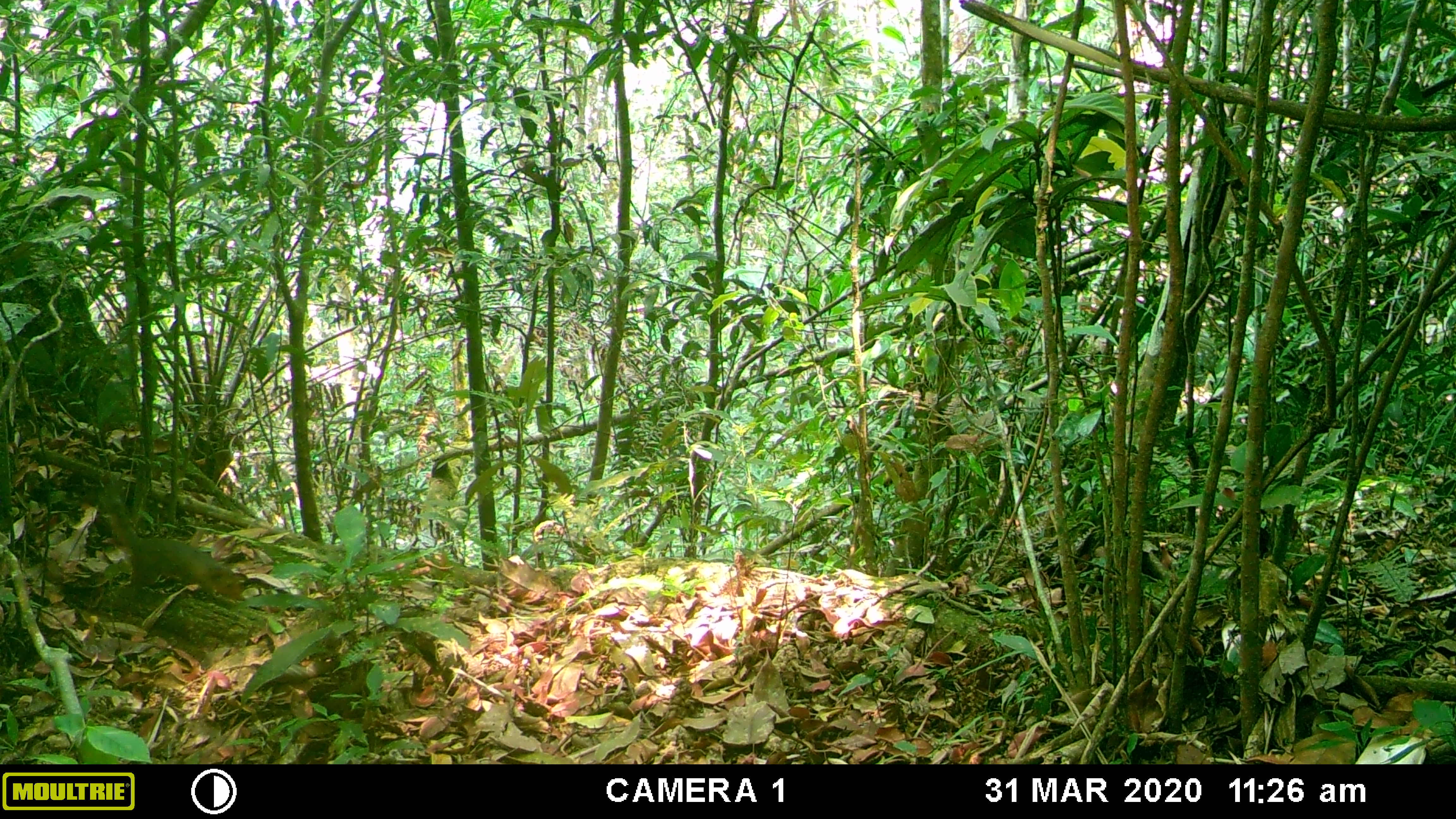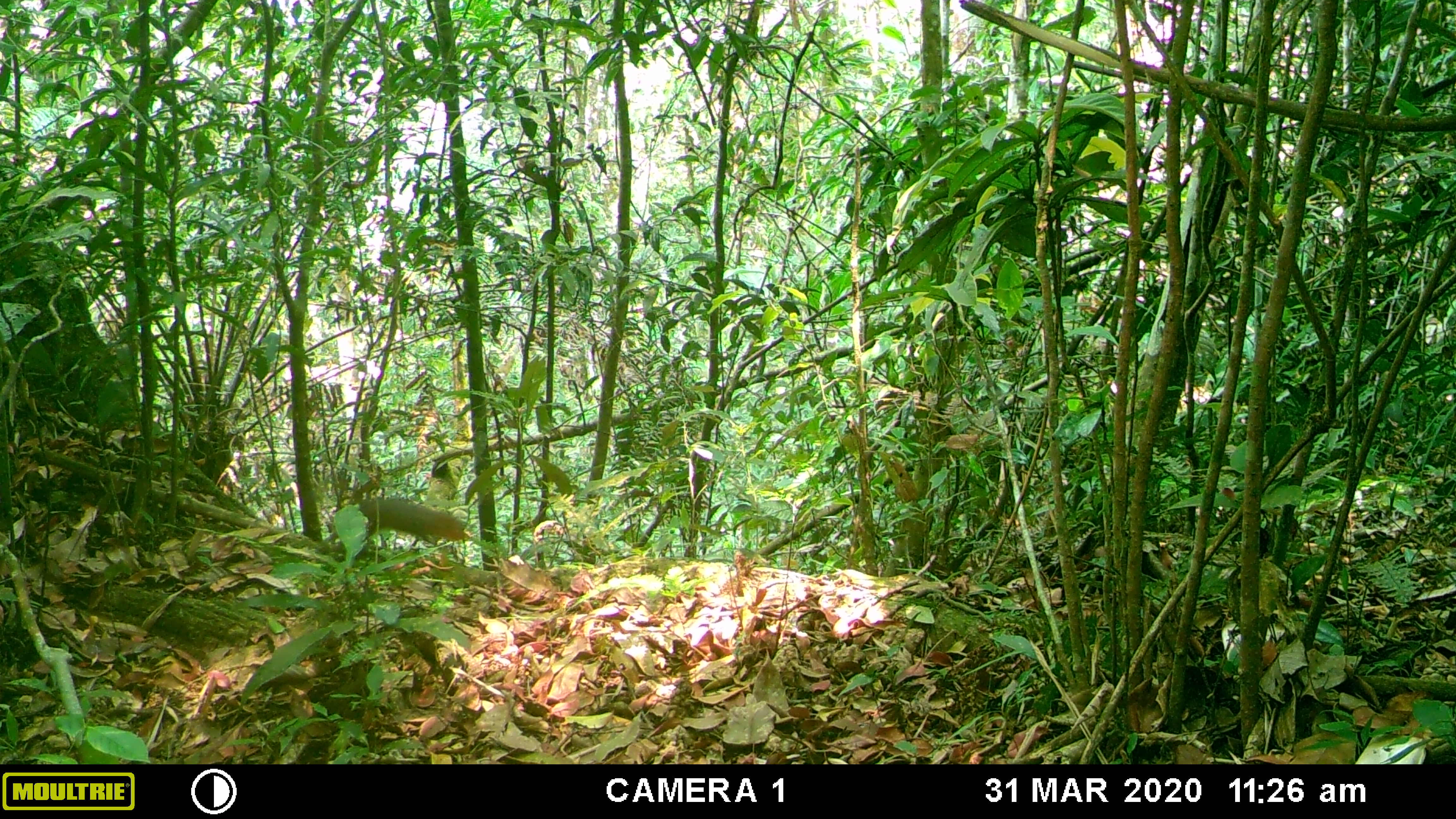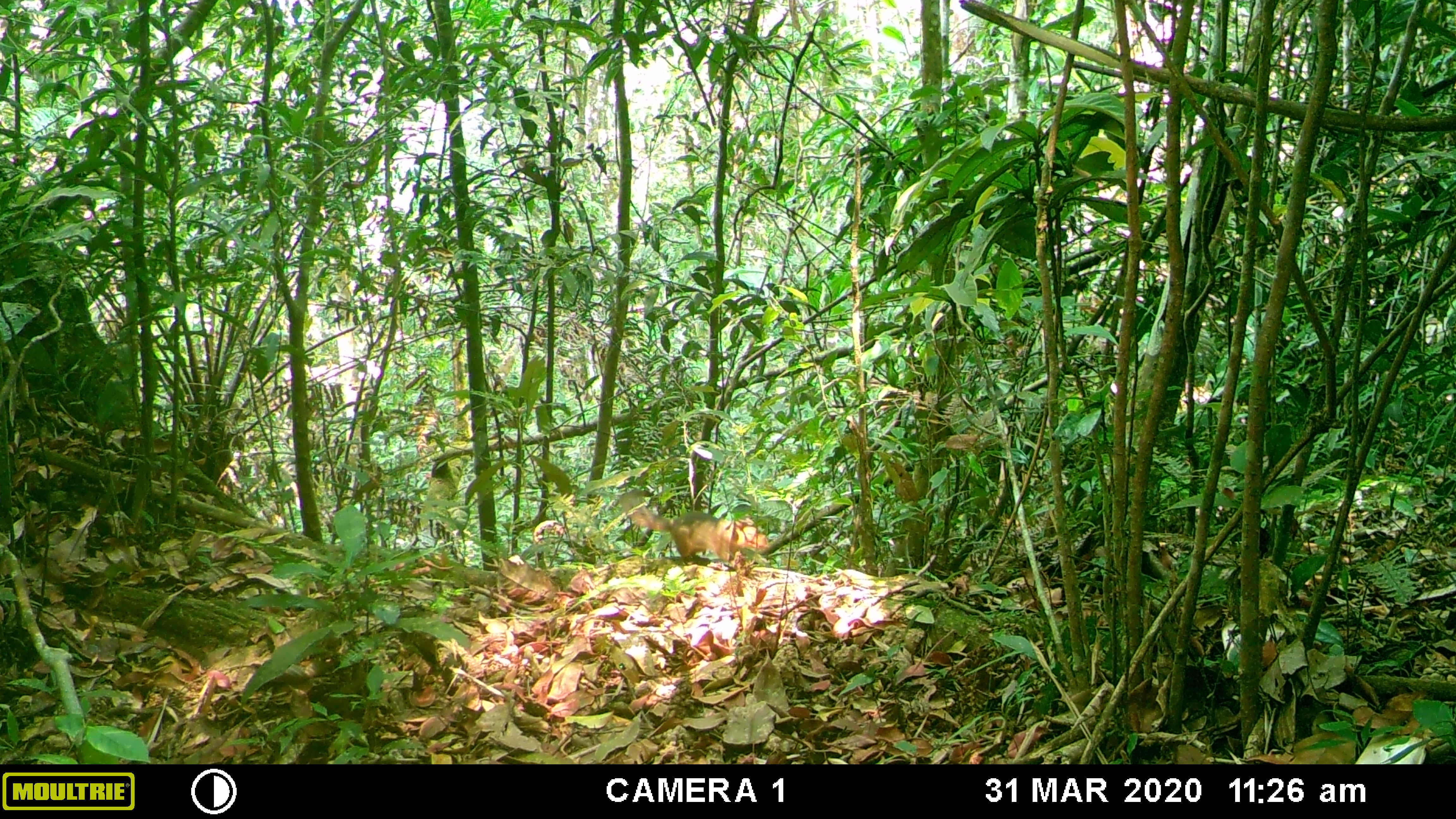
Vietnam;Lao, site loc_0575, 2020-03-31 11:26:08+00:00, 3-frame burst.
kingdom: Animalia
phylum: Chordata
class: Mammalia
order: Rodentia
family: Sciuridae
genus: Dremomys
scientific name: Dremomys rufigenis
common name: red-cheeked squirrel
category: red cheeked squirrel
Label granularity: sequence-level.